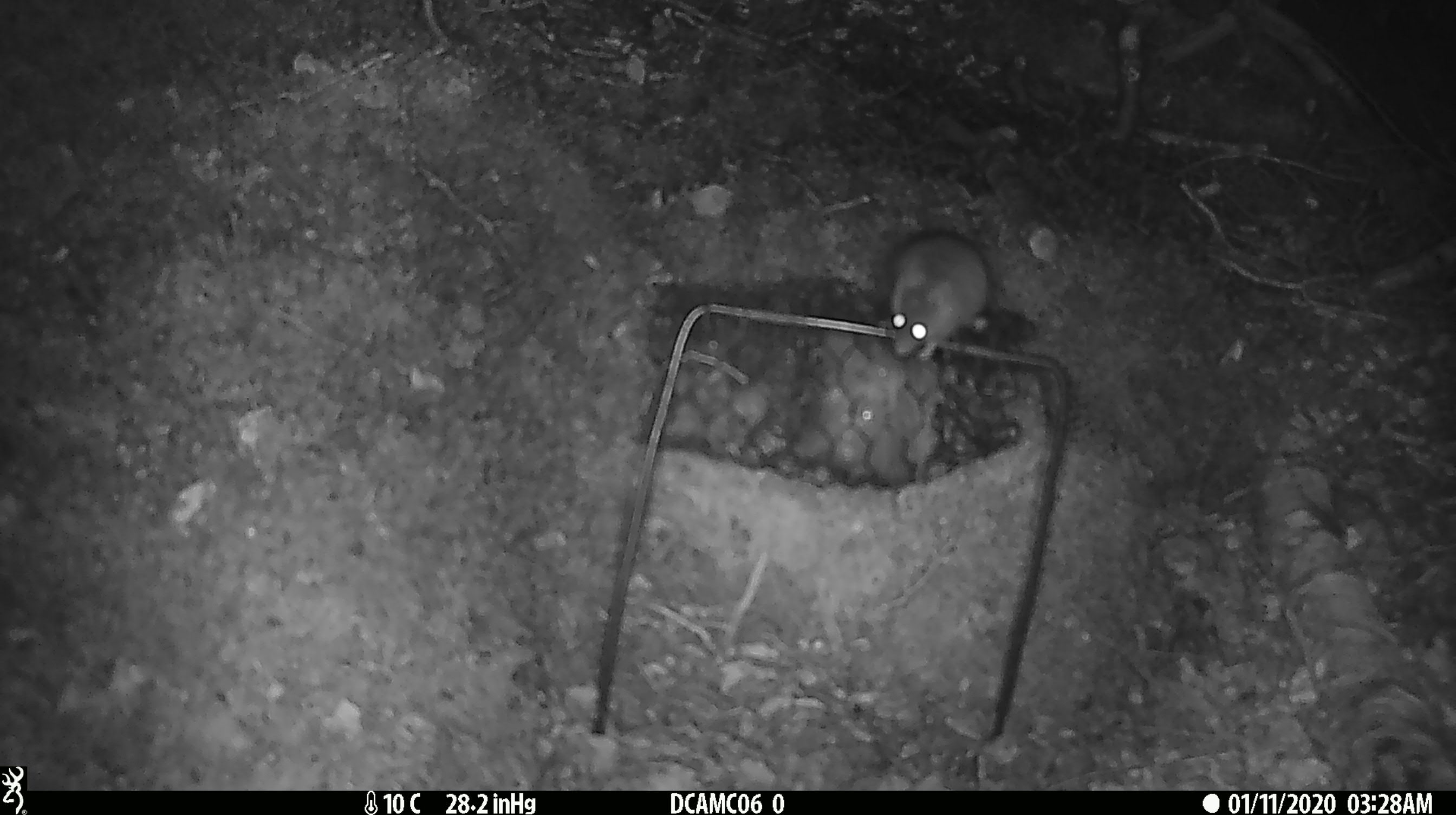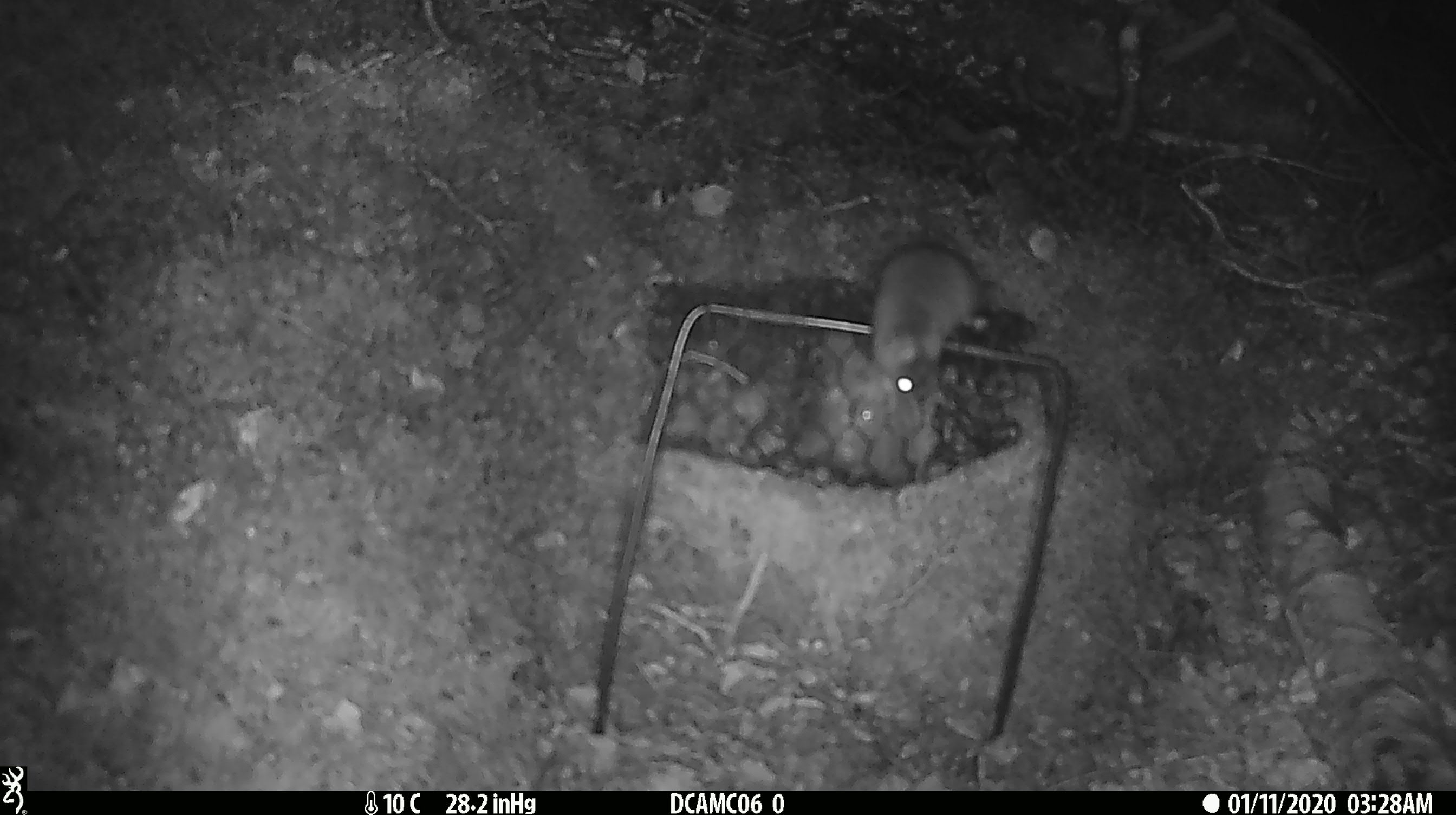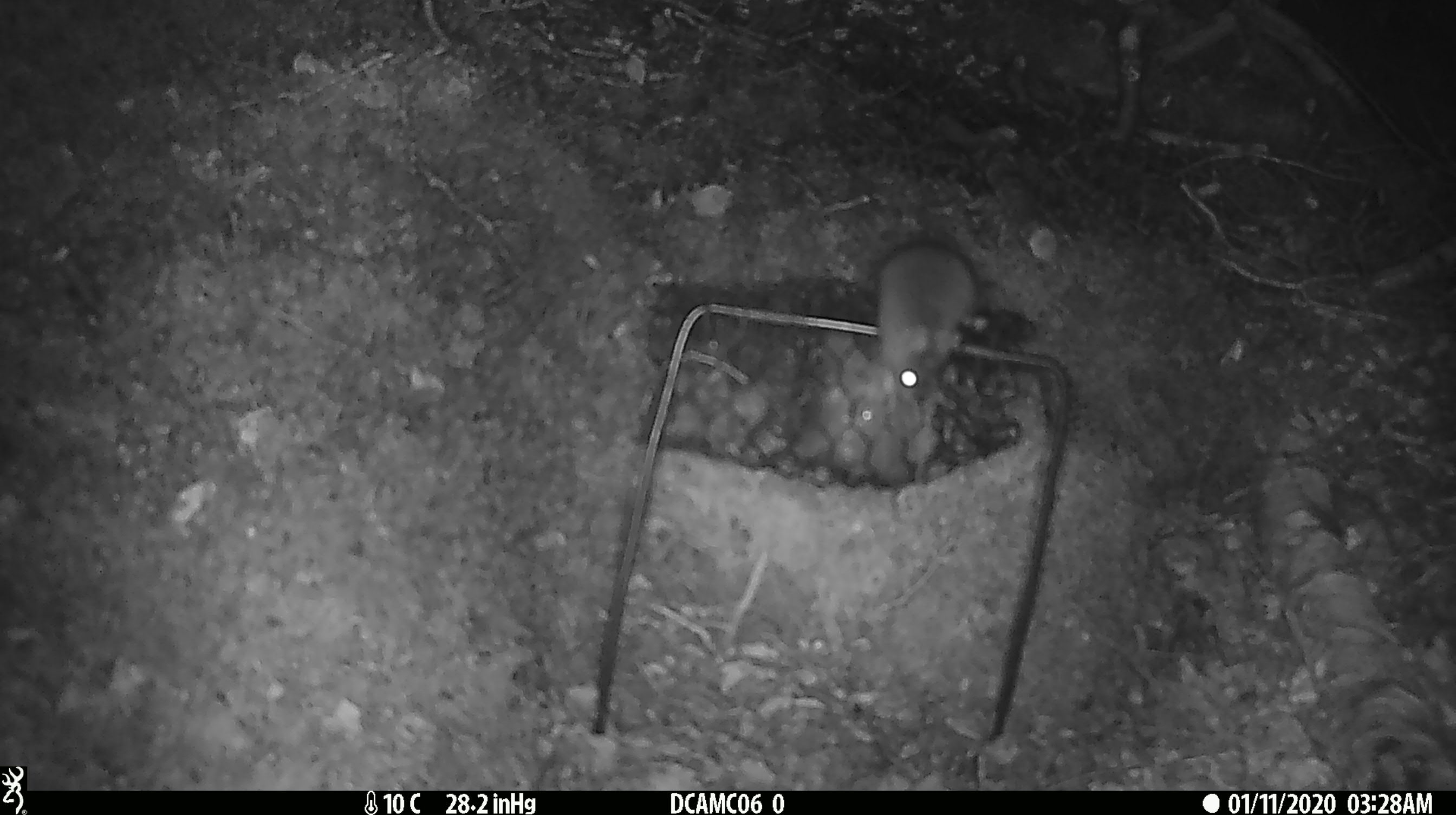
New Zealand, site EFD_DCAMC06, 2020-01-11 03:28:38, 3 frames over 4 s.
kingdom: Animalia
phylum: Chordata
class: Mammalia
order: Rodentia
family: Muridae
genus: Mus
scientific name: Mus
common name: mouse